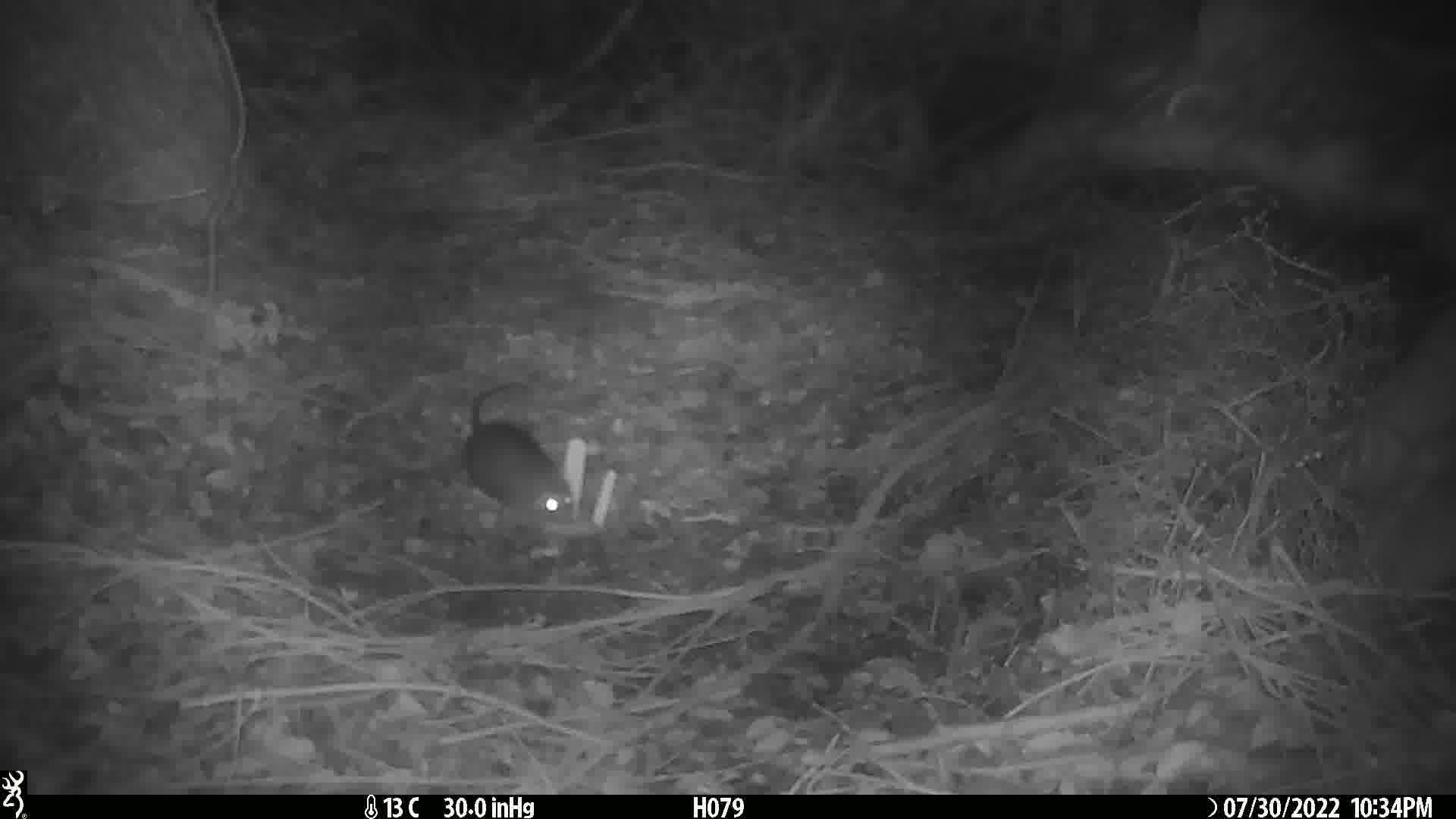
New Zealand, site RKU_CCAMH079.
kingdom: Animalia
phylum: Chordata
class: Mammalia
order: Rodentia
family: Muridae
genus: Rattus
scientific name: Rattus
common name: rat